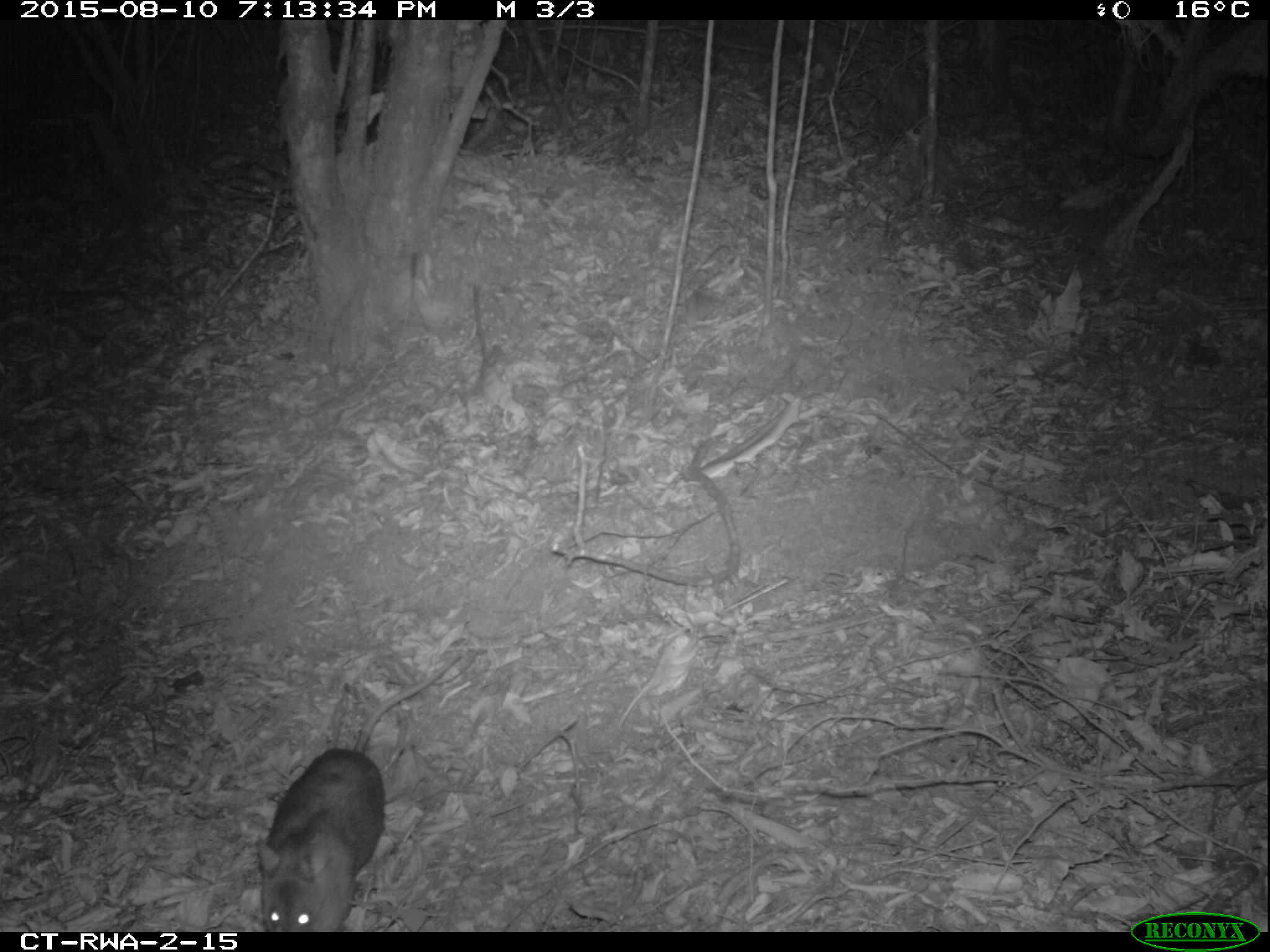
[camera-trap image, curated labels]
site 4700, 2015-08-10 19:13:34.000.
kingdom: Animalia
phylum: Chordata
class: Mammalia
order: Rodentia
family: Nesomyidae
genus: Cricetomys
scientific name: Cricetomys gambianus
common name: african giant pouched rat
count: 1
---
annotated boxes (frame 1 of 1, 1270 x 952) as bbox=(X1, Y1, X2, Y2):
cricetomys gambianus: bbox=(257, 650, 463, 931)